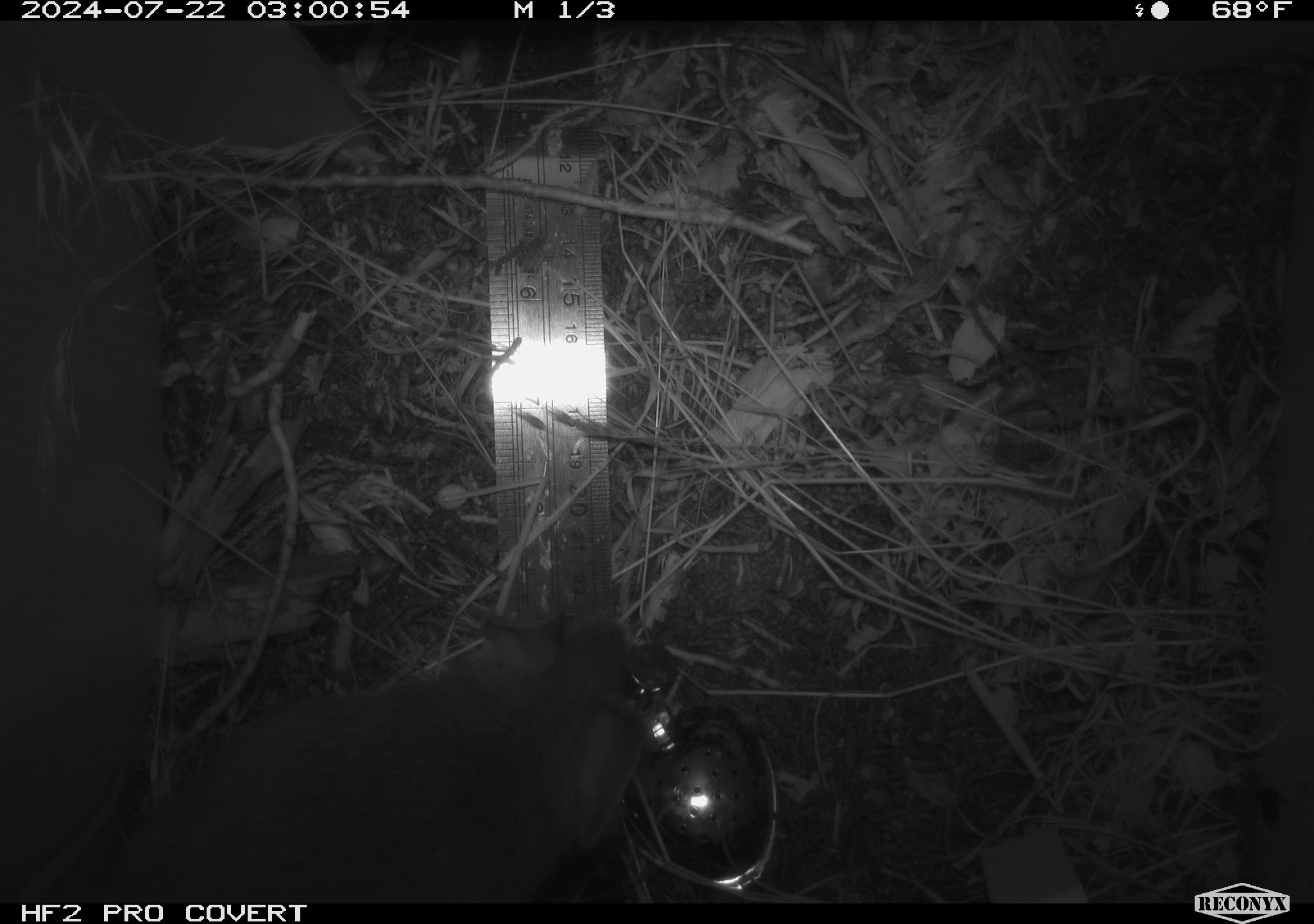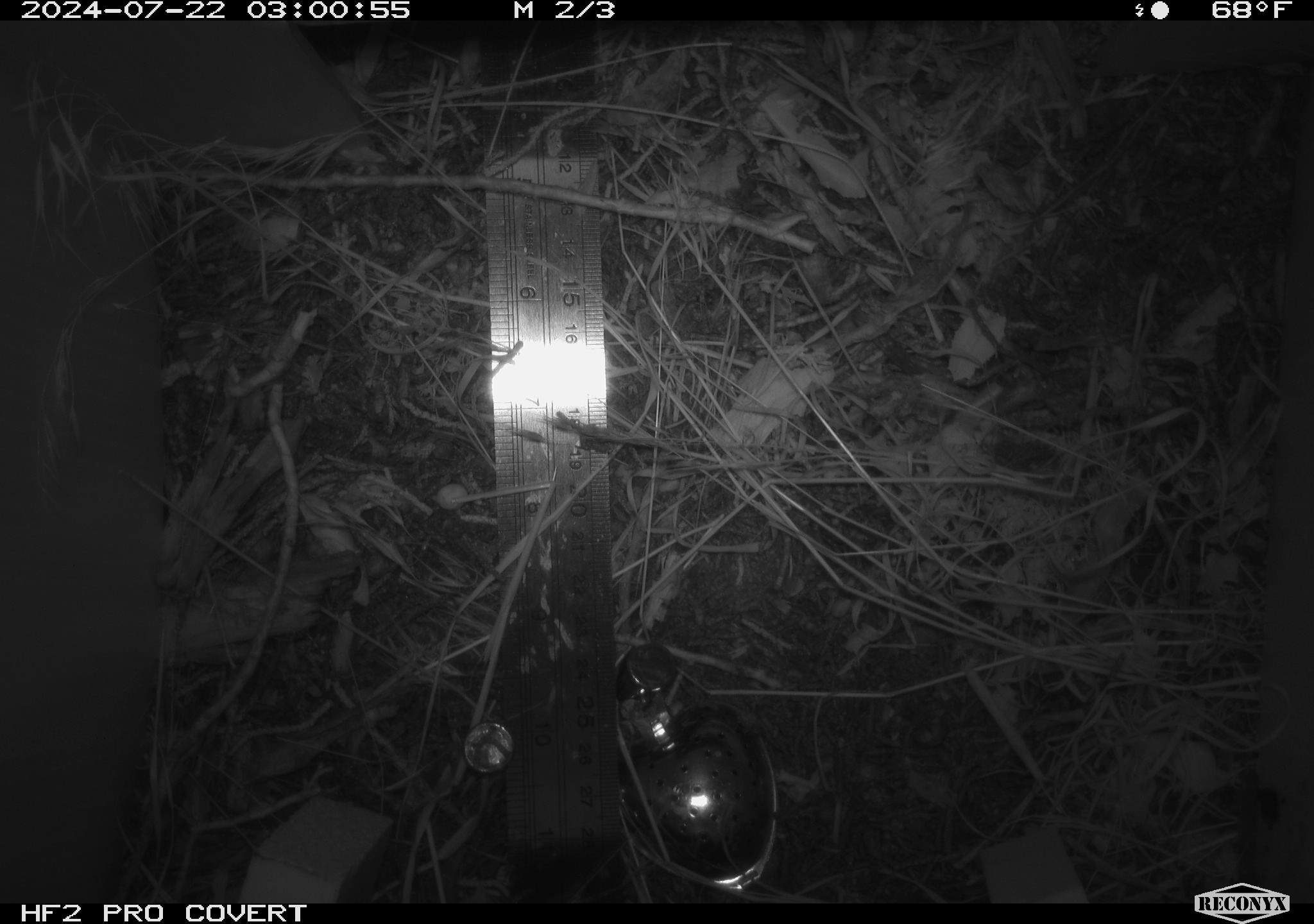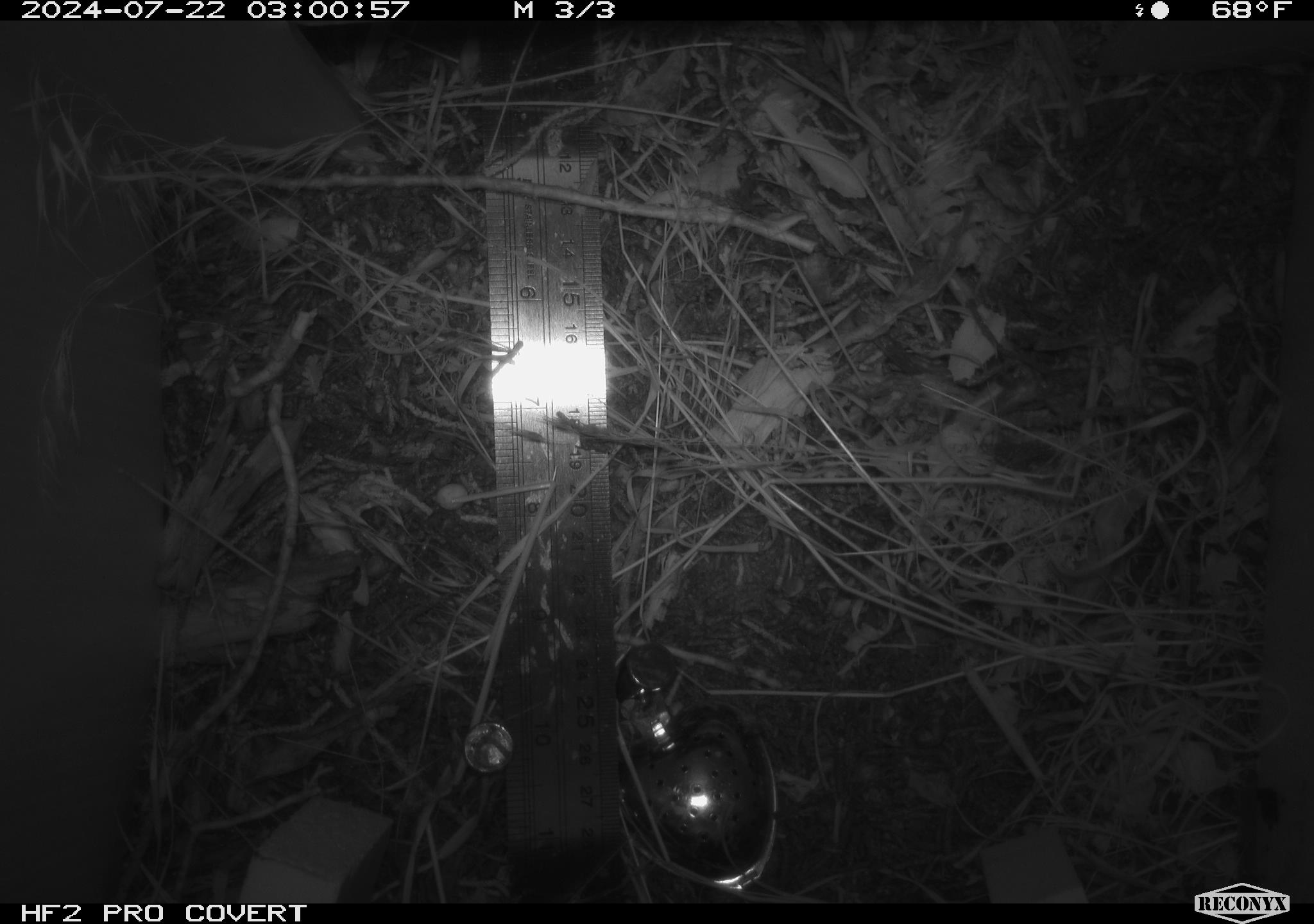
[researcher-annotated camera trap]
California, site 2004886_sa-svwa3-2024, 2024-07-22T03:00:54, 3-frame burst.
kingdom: Animalia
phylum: Chordata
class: Mammalia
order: Rodentia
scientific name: Rodentia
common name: mouse species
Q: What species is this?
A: Mouse species (Rodentia).